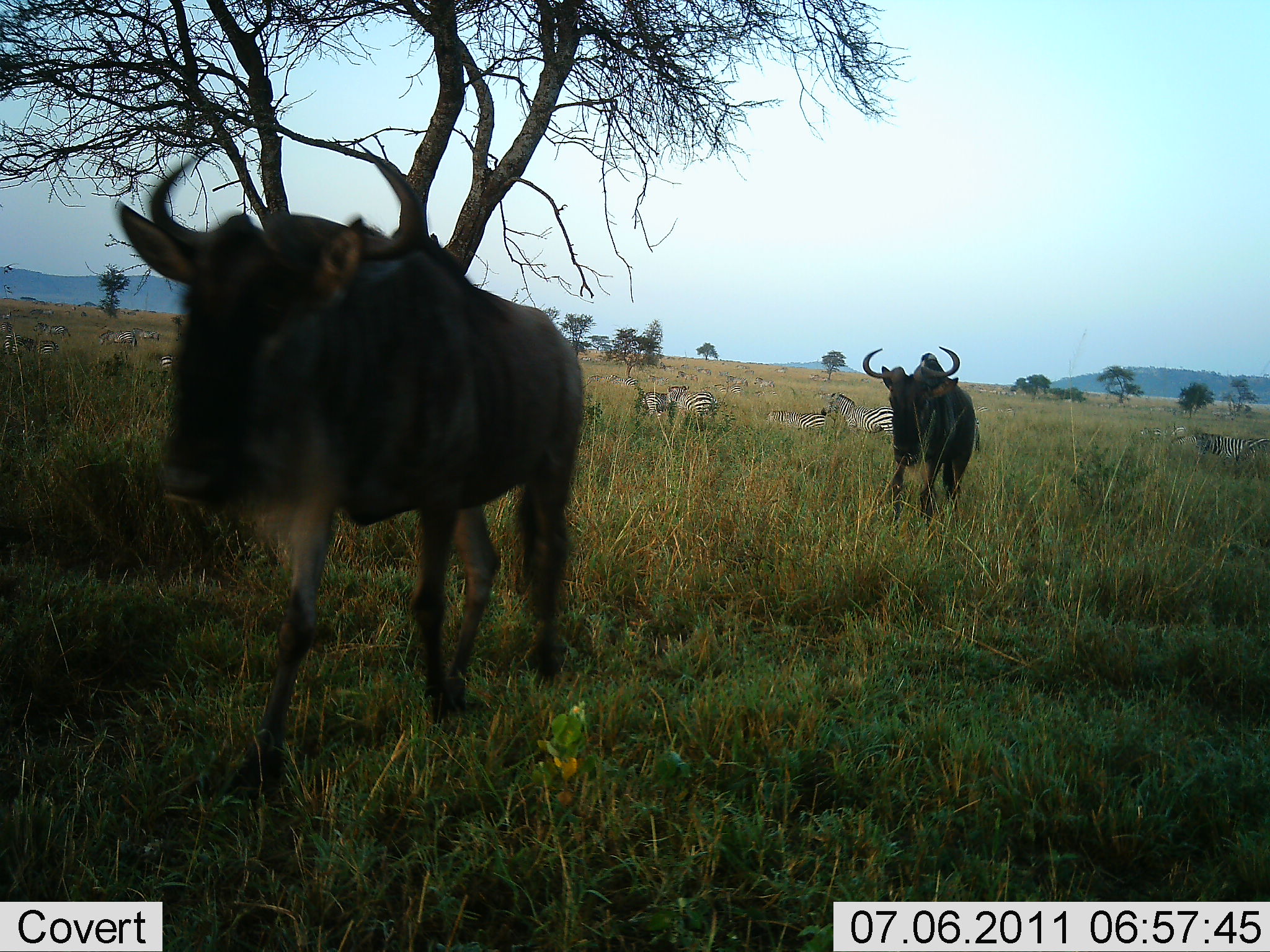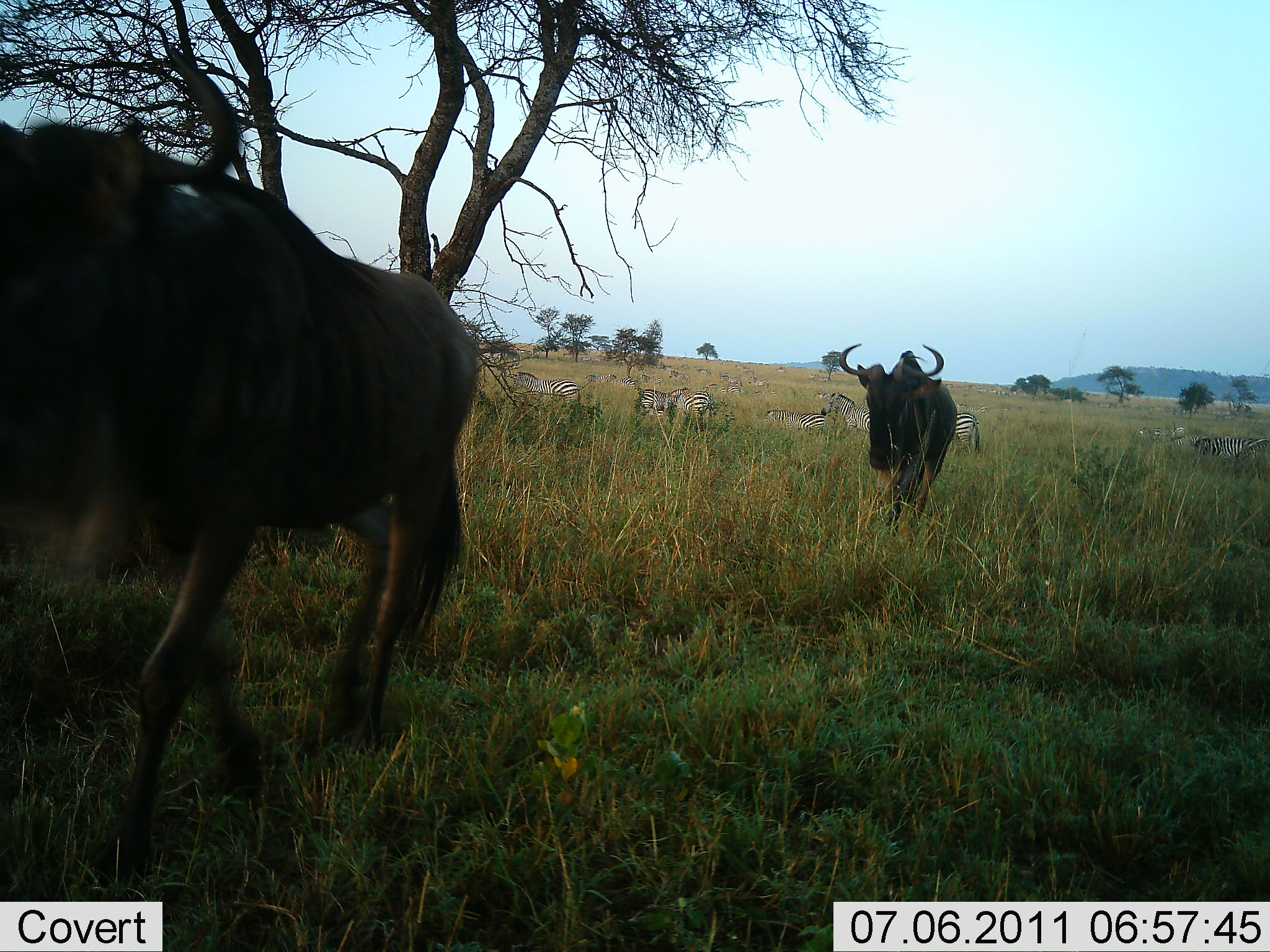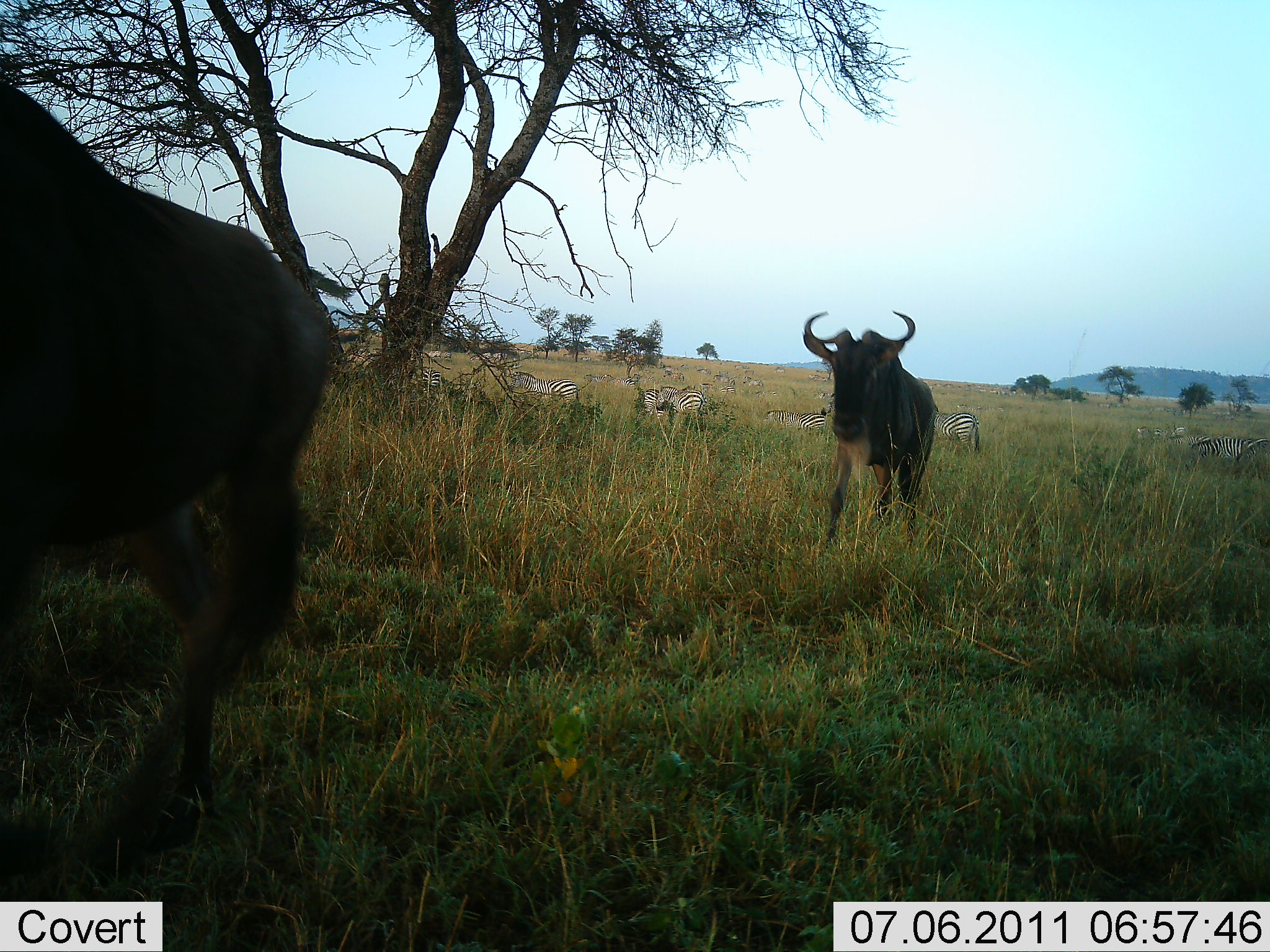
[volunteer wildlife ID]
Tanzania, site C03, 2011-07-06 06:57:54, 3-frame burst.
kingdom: Animalia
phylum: Chordata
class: Mammalia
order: Artiodactyla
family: Bovidae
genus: Connochaetes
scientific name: Connochaetes taurinus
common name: blue wildebeest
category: wildebeest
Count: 2.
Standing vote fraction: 0%.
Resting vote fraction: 0%.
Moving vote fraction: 100%.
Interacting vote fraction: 0%.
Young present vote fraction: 0%.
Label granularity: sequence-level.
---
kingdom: Animalia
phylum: Chordata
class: Mammalia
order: Perissodactyla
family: Equidae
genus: Equus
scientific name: Equus quagga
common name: plains zebra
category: zebra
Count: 11-50.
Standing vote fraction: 69%.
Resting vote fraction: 8%.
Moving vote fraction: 62%.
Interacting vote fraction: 8%.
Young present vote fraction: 0%.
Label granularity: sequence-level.